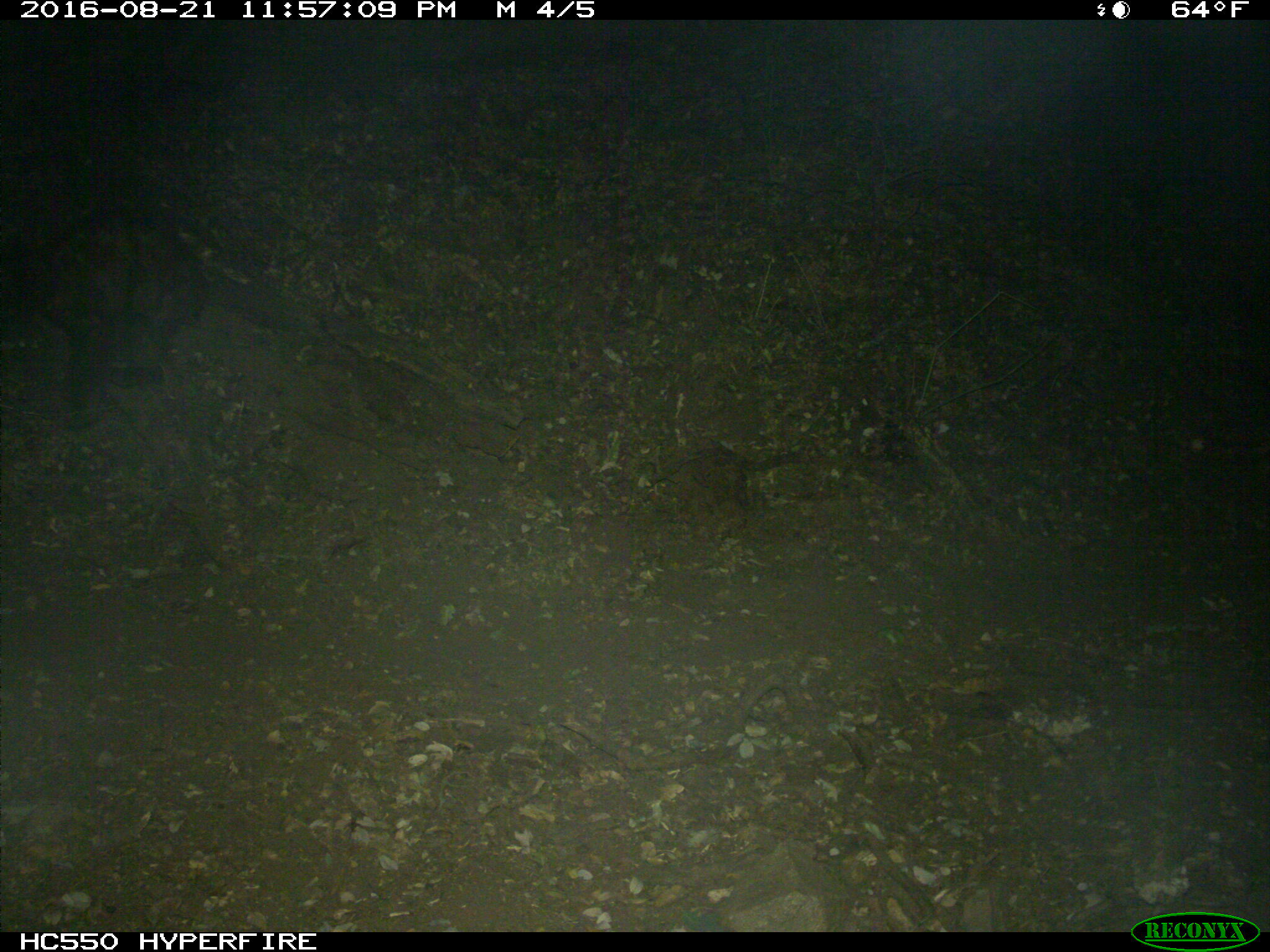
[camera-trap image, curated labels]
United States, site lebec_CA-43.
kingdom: Animalia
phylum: Chordata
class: Mammalia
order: Carnivora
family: Ursidae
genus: Ursus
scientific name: Ursus americanus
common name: american black bear